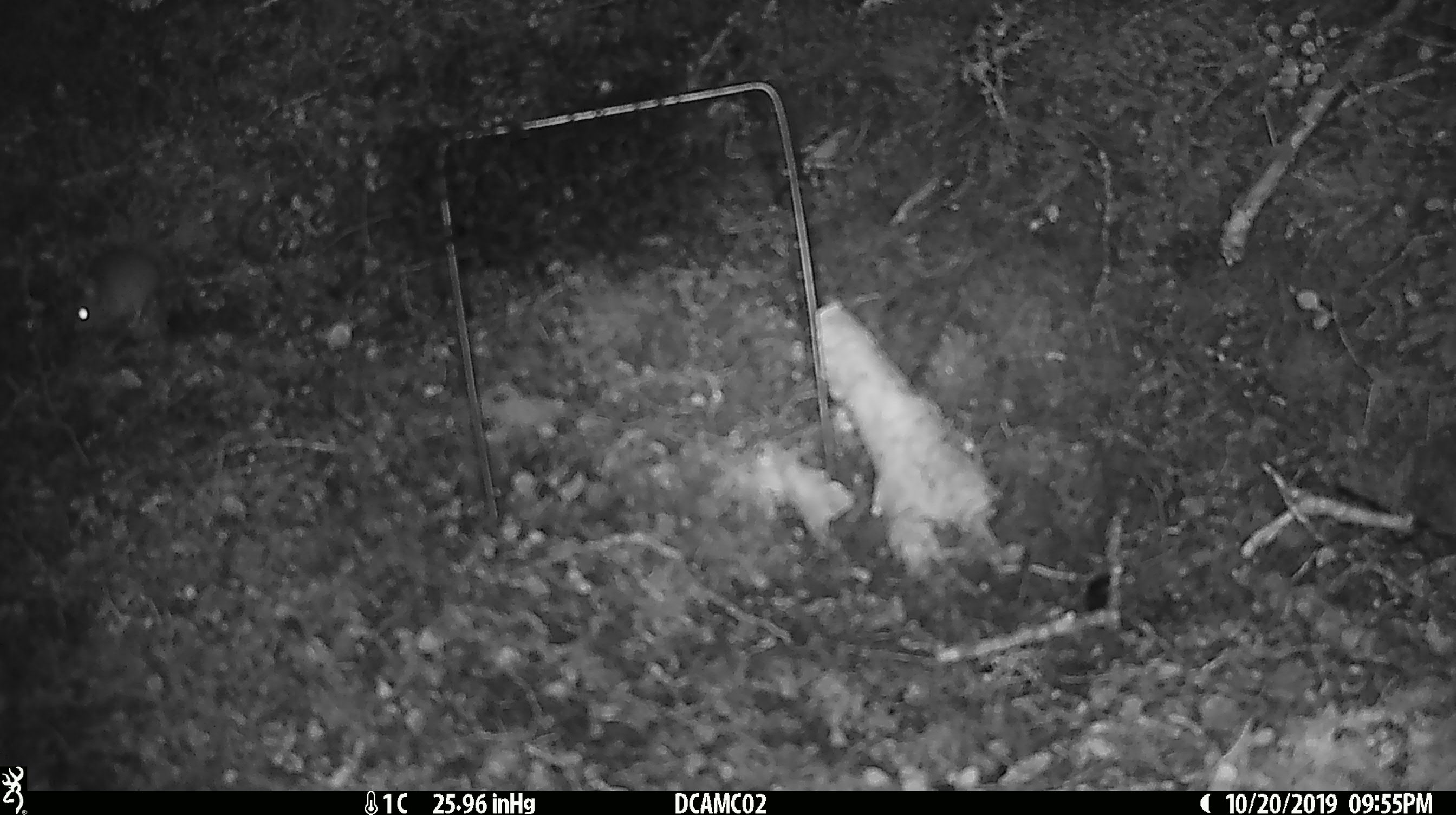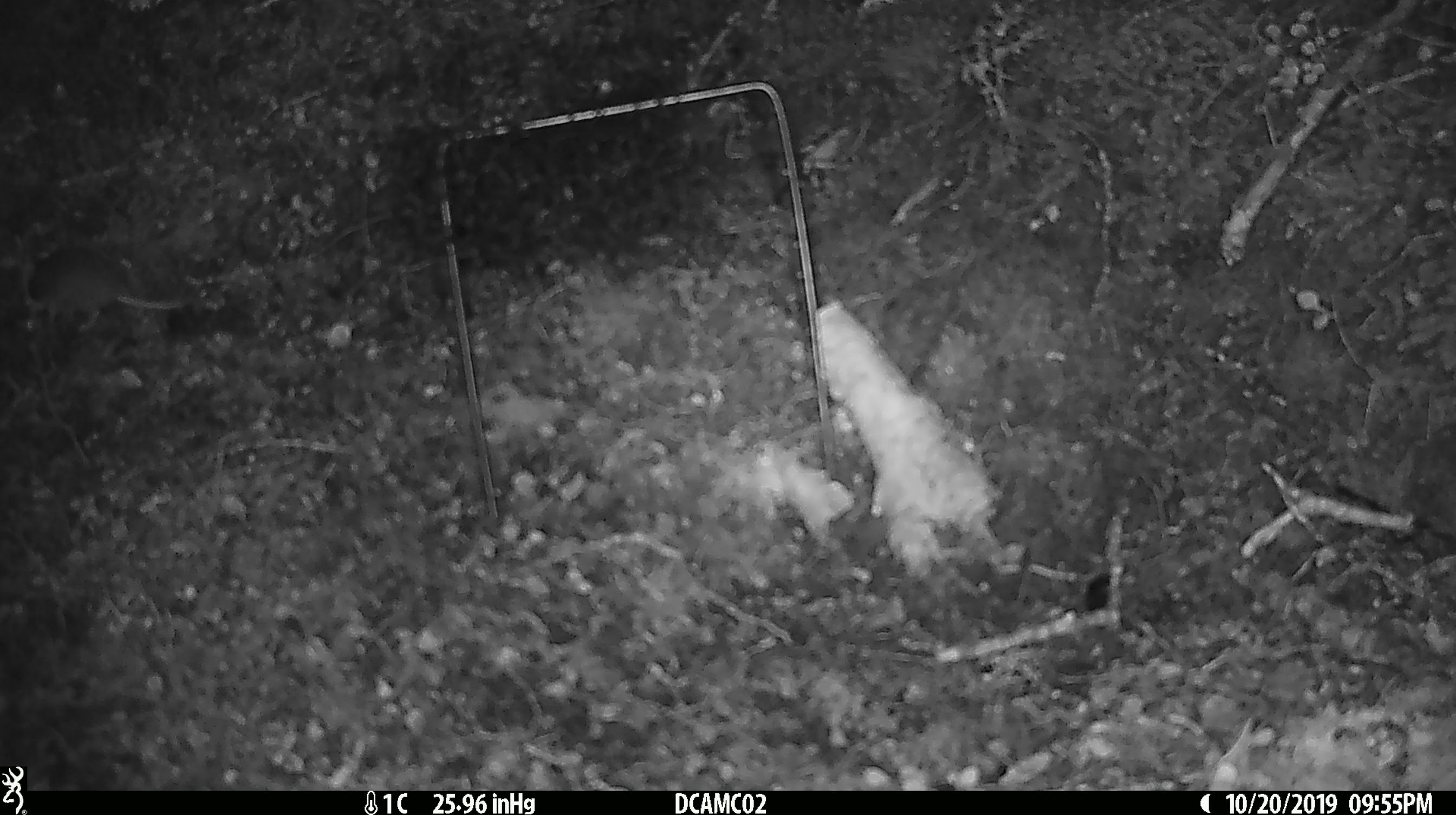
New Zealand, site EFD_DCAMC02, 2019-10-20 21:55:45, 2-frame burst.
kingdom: Animalia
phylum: Chordata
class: Mammalia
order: Rodentia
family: Muridae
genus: Mus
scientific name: Mus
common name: mouse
Mouse (Mus).